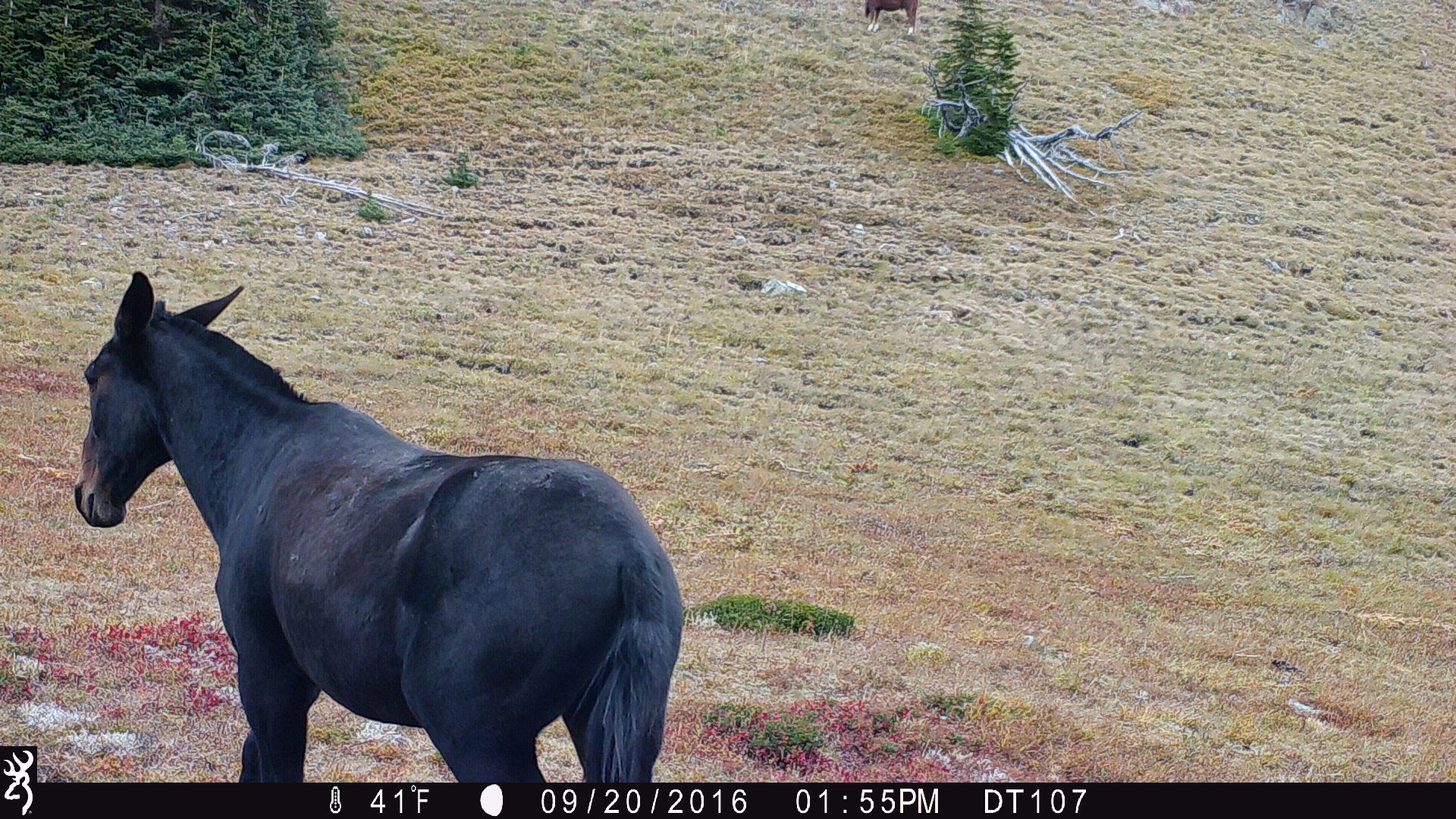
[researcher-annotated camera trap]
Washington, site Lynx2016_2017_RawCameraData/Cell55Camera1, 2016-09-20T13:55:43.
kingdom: Animalia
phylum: Chordata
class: Mammalia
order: Perissodactyla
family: Equidae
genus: Equus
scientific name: Equus caballus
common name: domestic horse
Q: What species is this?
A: Domestic horse (Equus caballus).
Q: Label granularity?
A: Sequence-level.